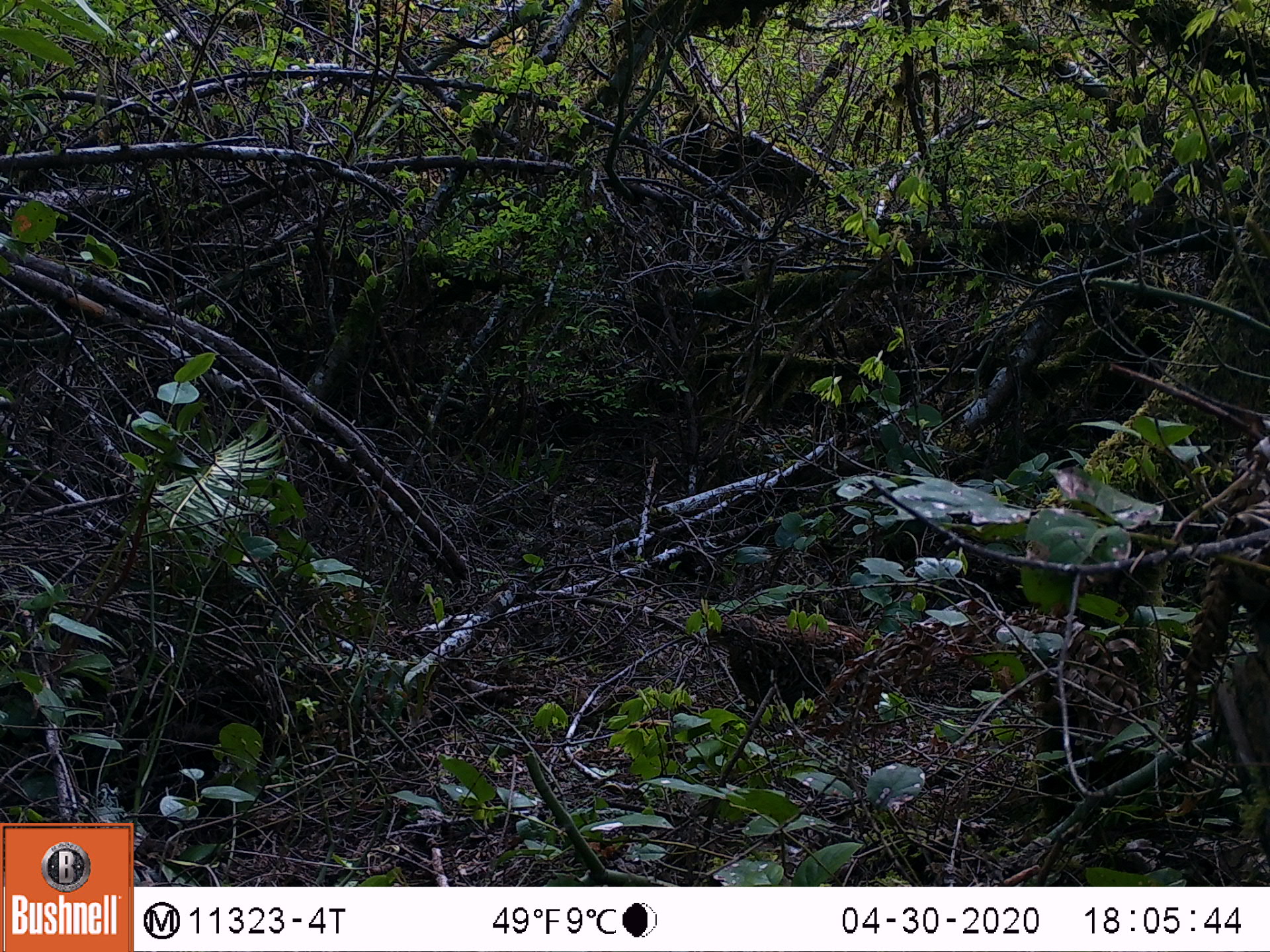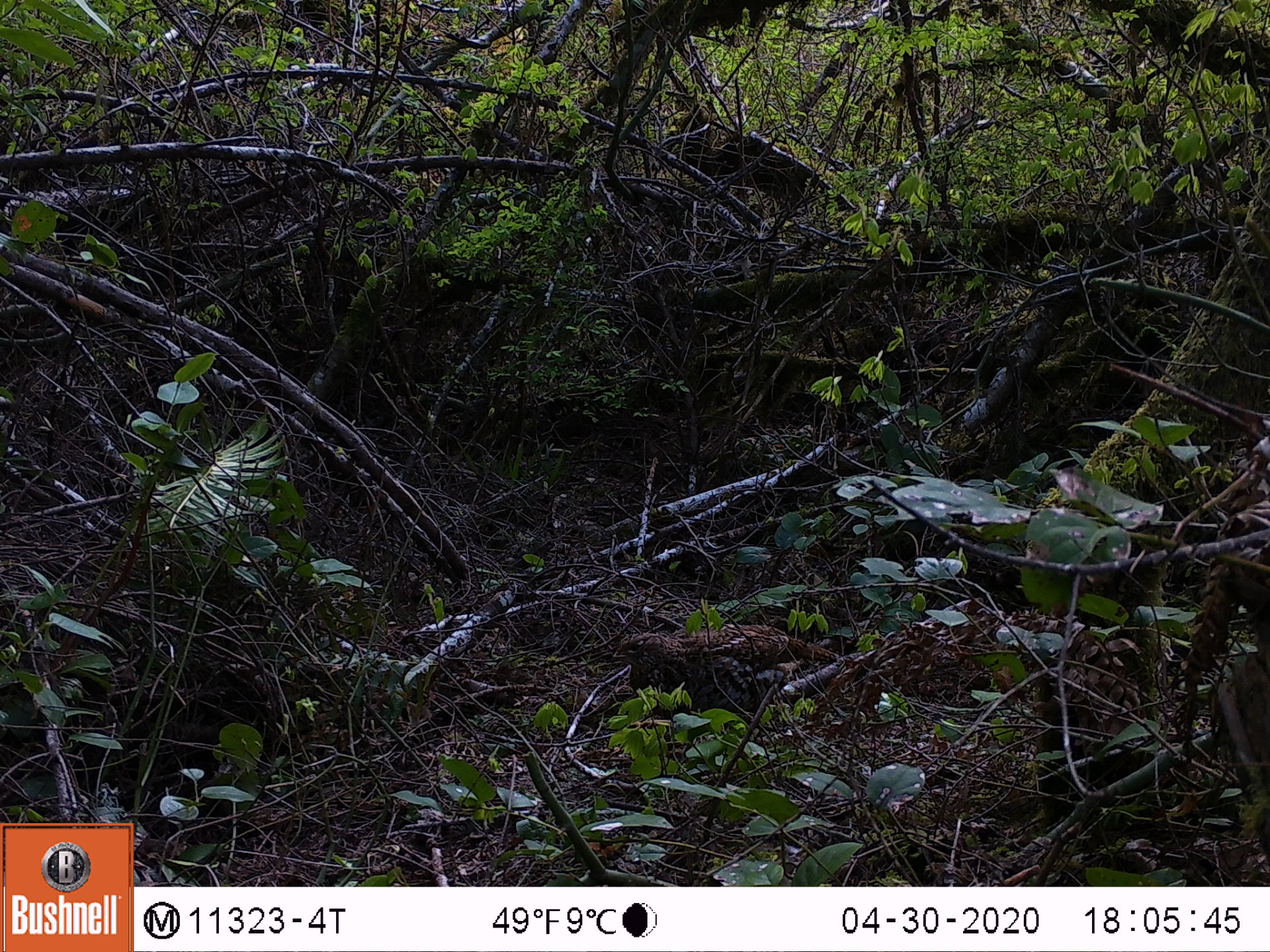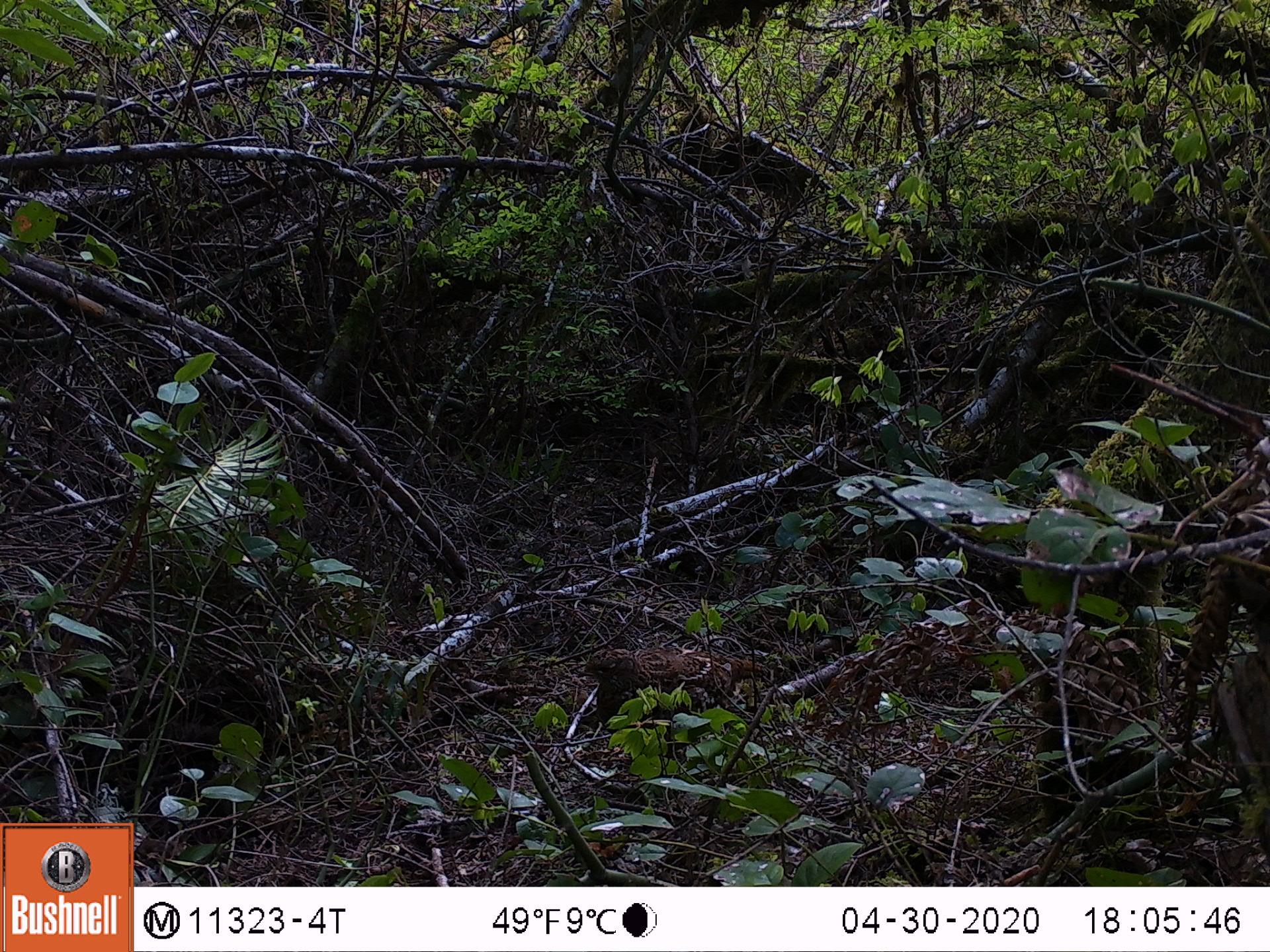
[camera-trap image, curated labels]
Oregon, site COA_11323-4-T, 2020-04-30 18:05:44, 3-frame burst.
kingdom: Animalia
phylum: Chordata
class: Aves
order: Galliformes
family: Phasianidae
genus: Bonasa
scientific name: Bonasa umbellus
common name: ruffed grouse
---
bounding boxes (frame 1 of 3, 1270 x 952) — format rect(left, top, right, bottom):
ruffed grouse: rect(705, 608, 862, 705)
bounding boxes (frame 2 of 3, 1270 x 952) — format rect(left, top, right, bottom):
ruffed grouse: rect(605, 621, 837, 707)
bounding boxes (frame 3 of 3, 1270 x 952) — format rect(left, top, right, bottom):
ruffed grouse: rect(570, 641, 787, 729)